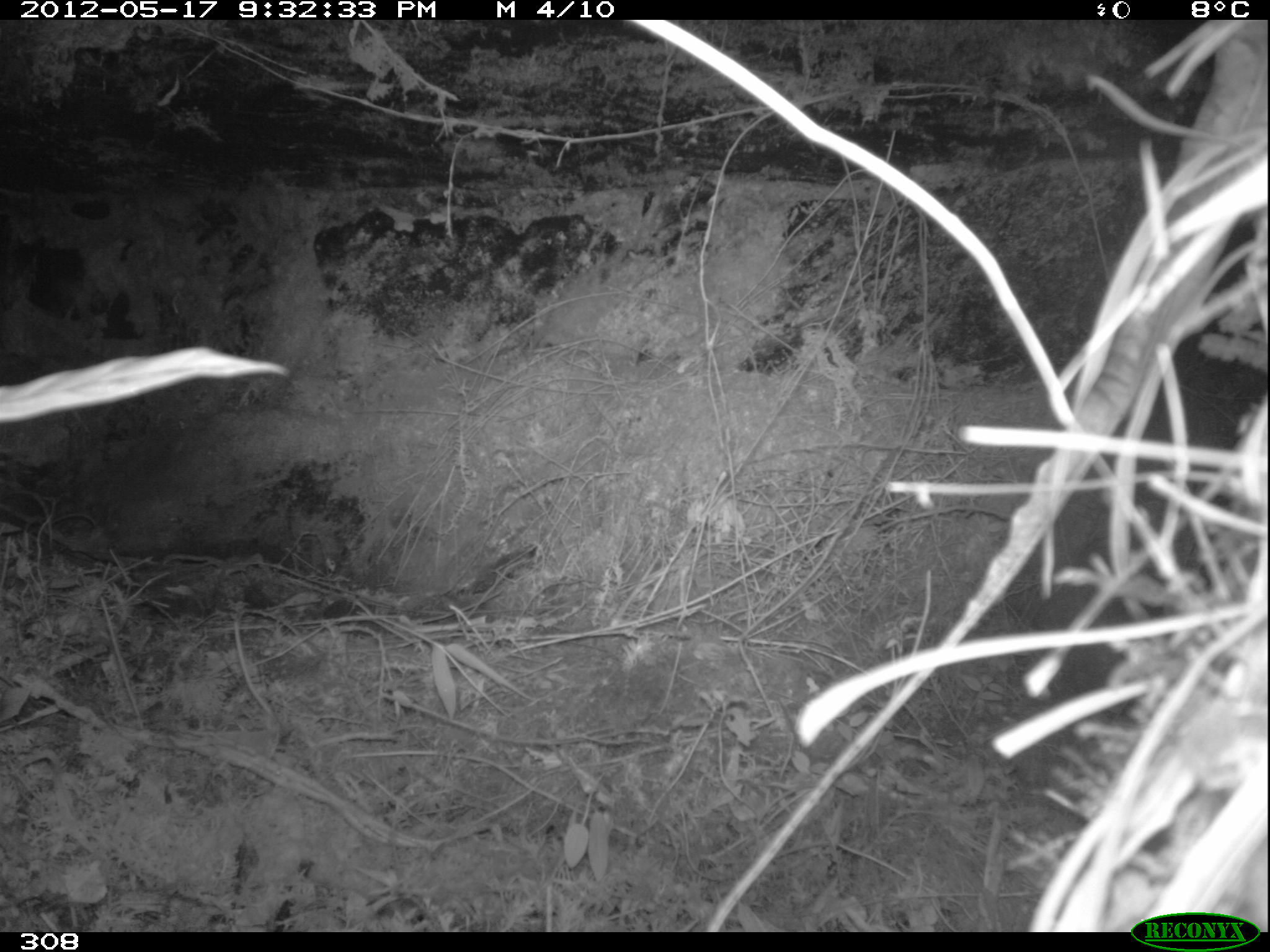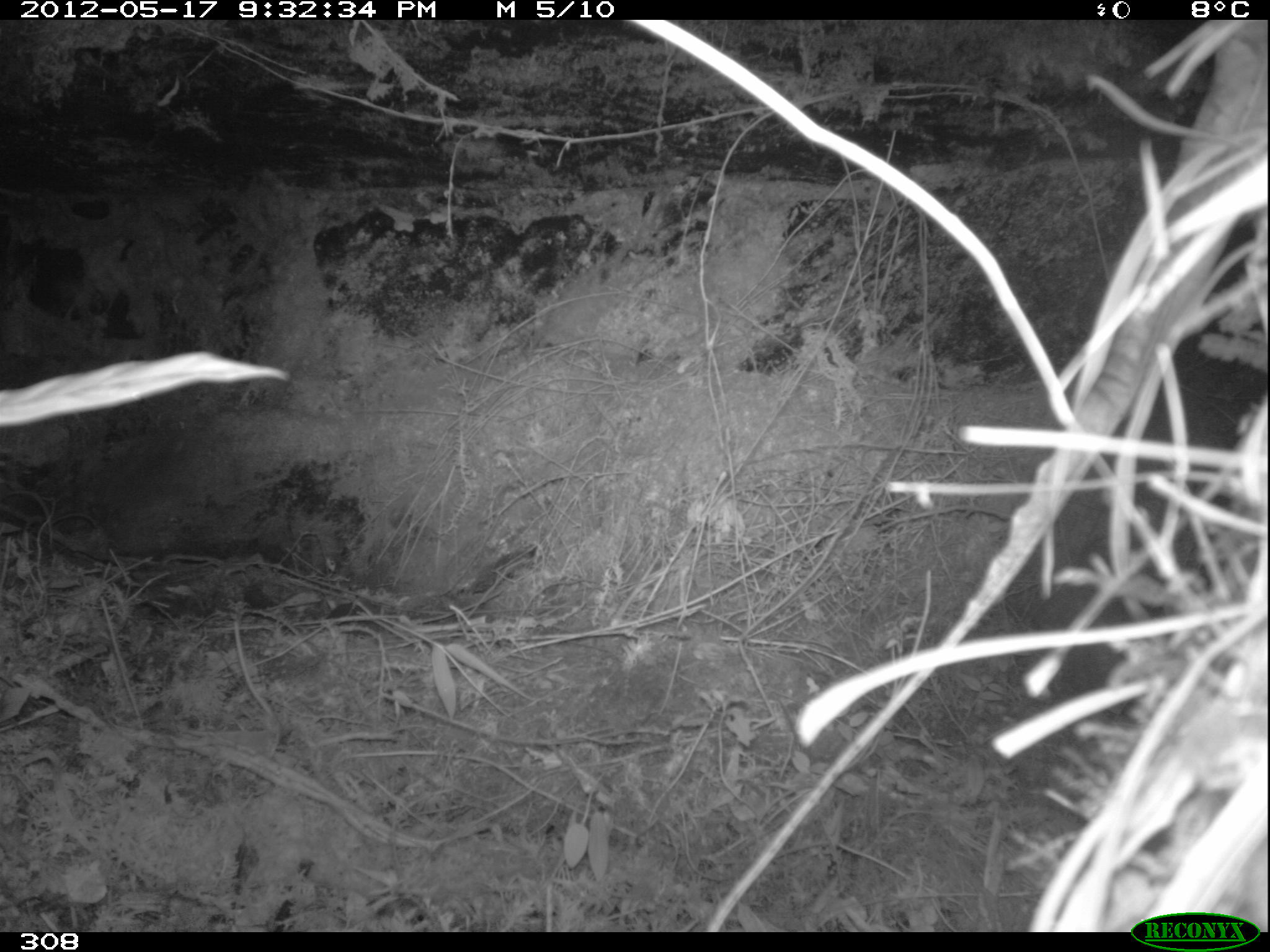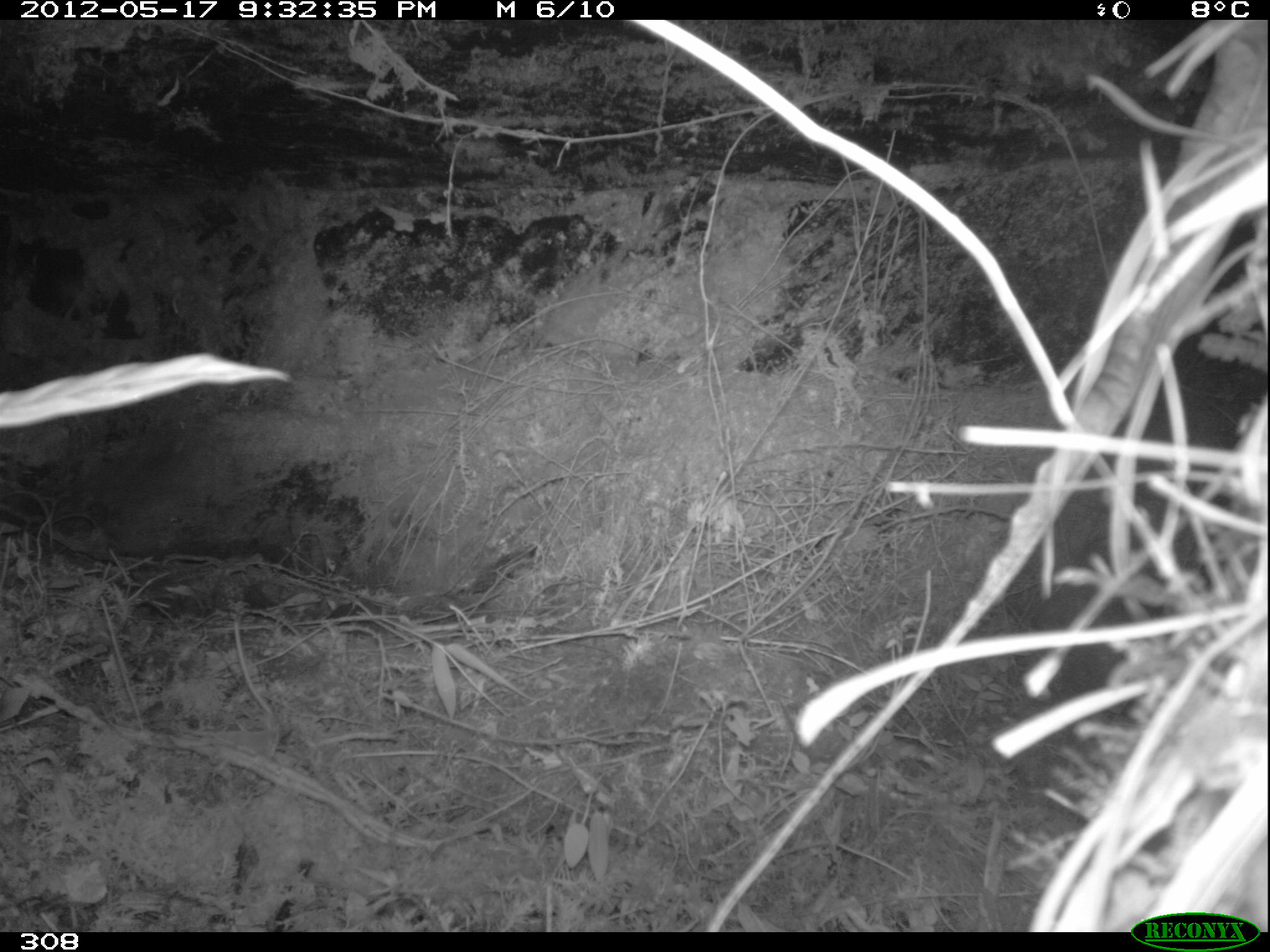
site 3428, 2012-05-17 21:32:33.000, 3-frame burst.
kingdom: Animalia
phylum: Chordata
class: Mammalia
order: Rodentia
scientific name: Rodentia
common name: rodents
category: unknown rodent